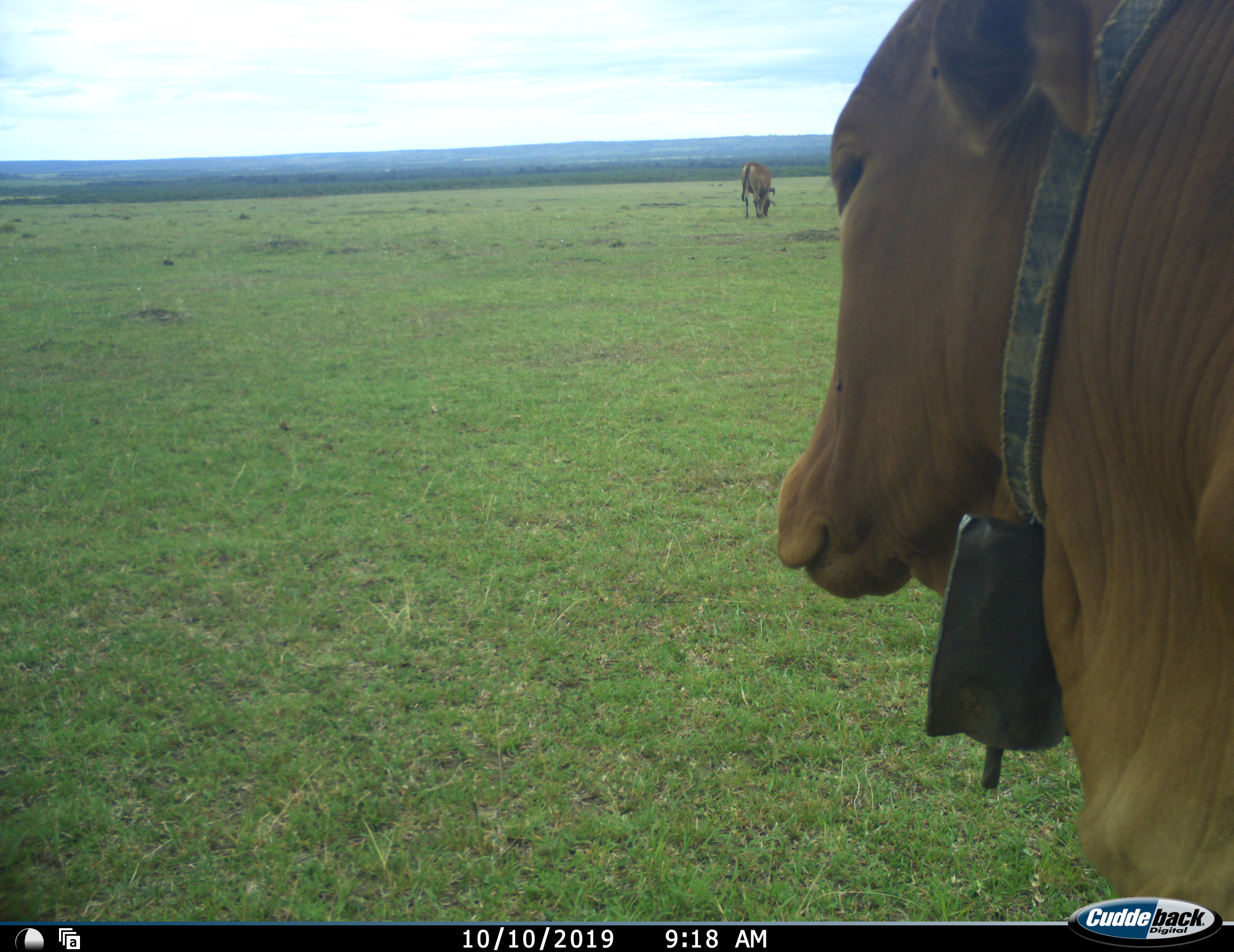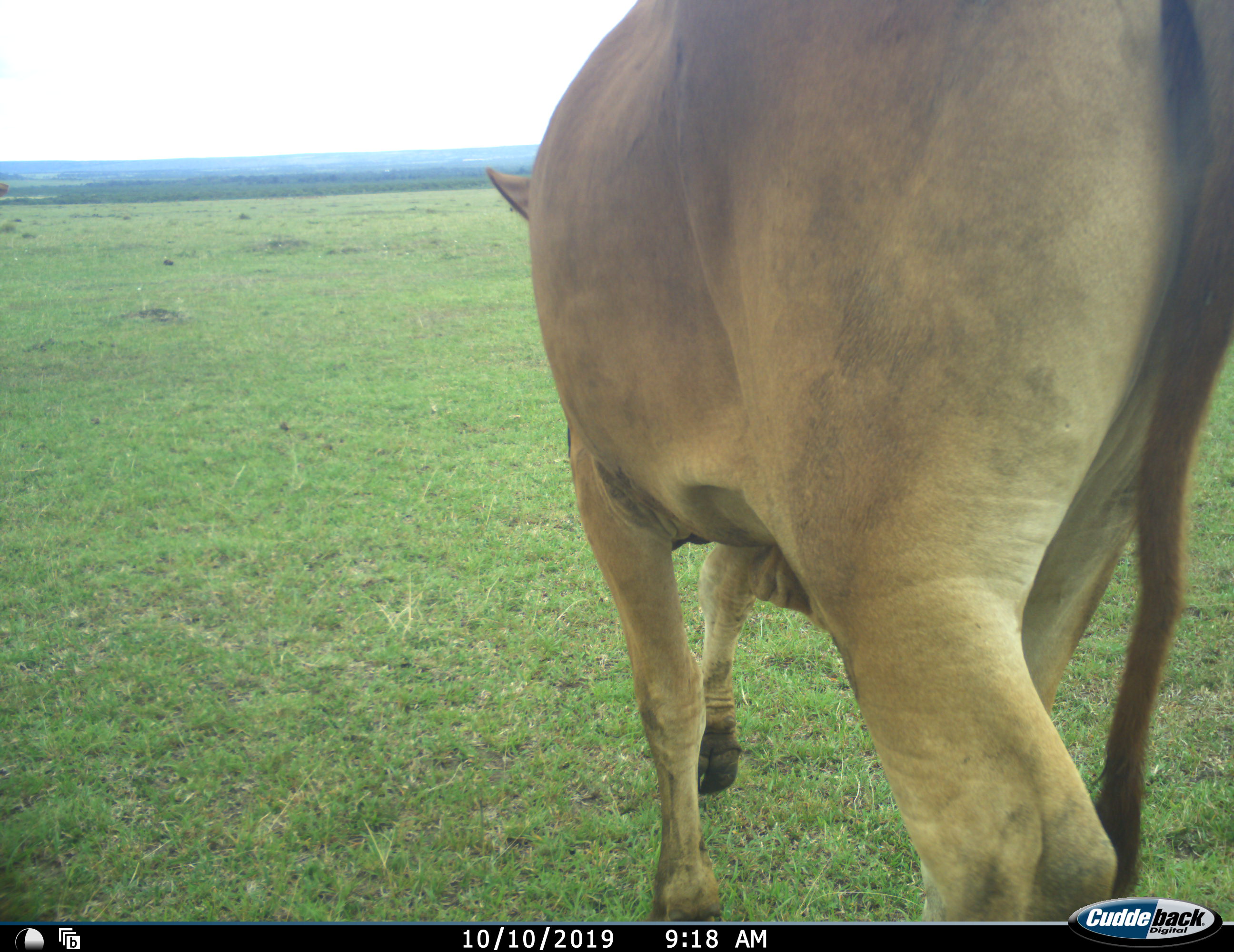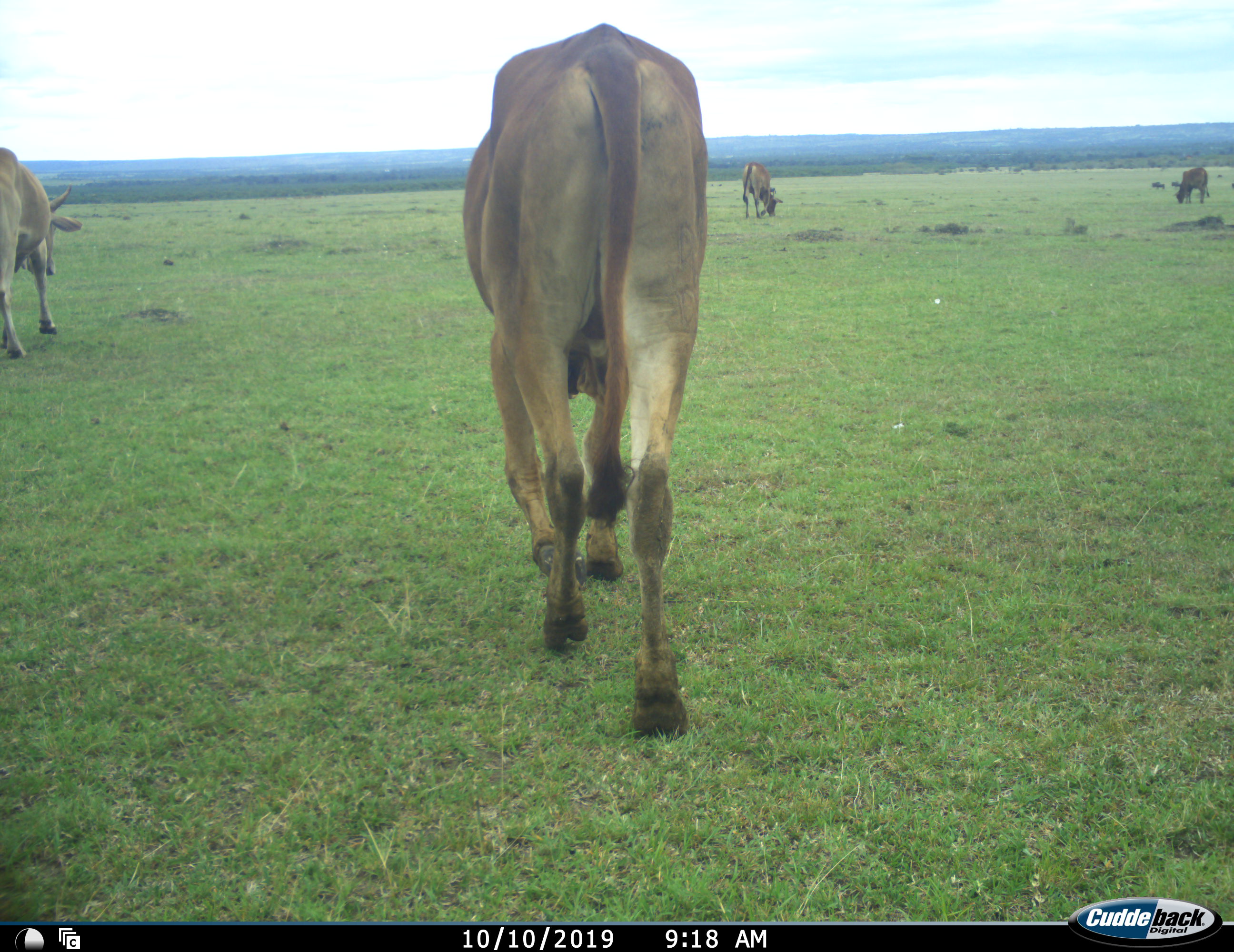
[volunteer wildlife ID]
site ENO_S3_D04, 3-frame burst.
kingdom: Animalia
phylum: Chordata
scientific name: Vertebrata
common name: domestic animal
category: domesticanimal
Domesticanimal (domestic animal) (Vertebrata), count 4. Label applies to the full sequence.